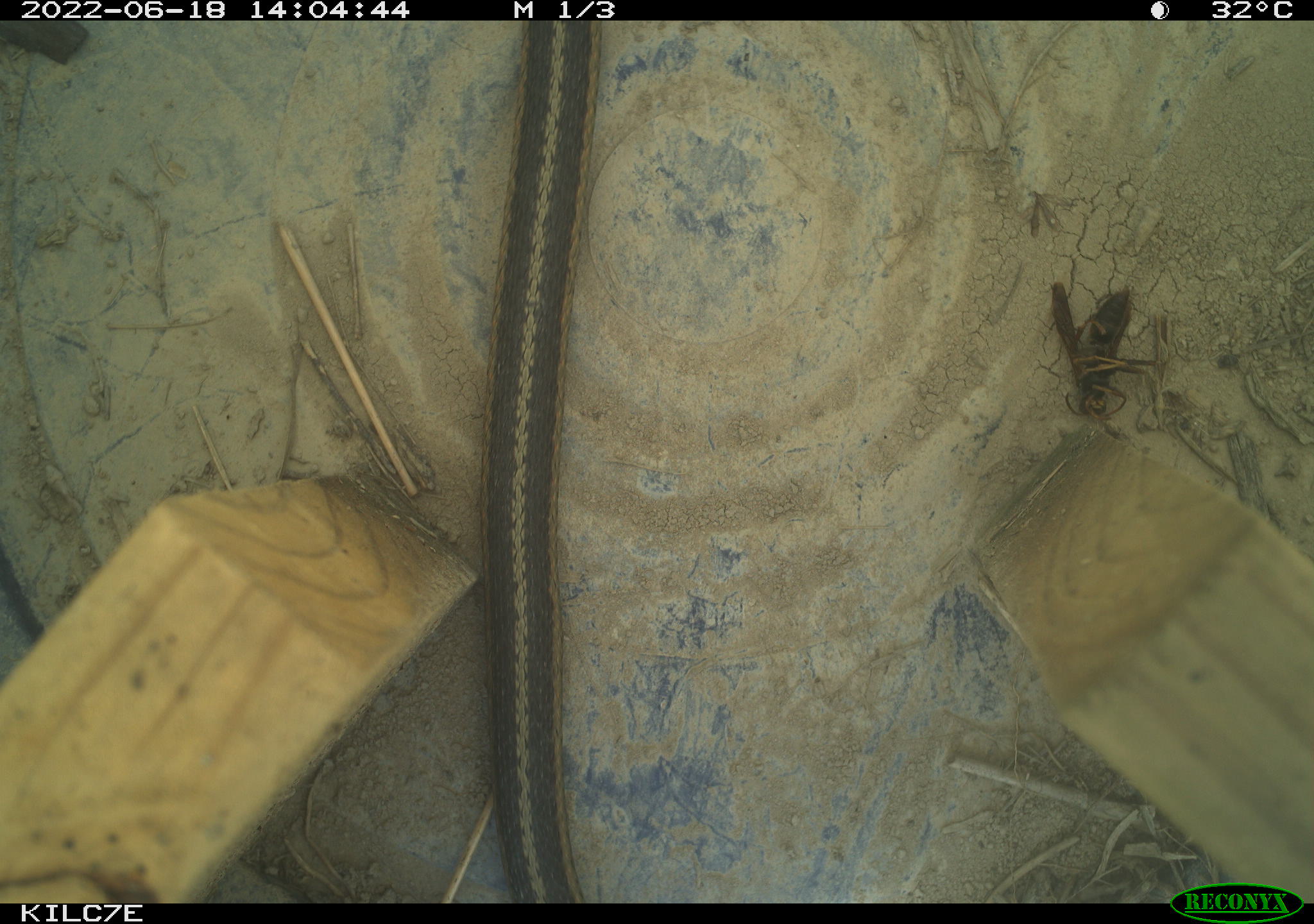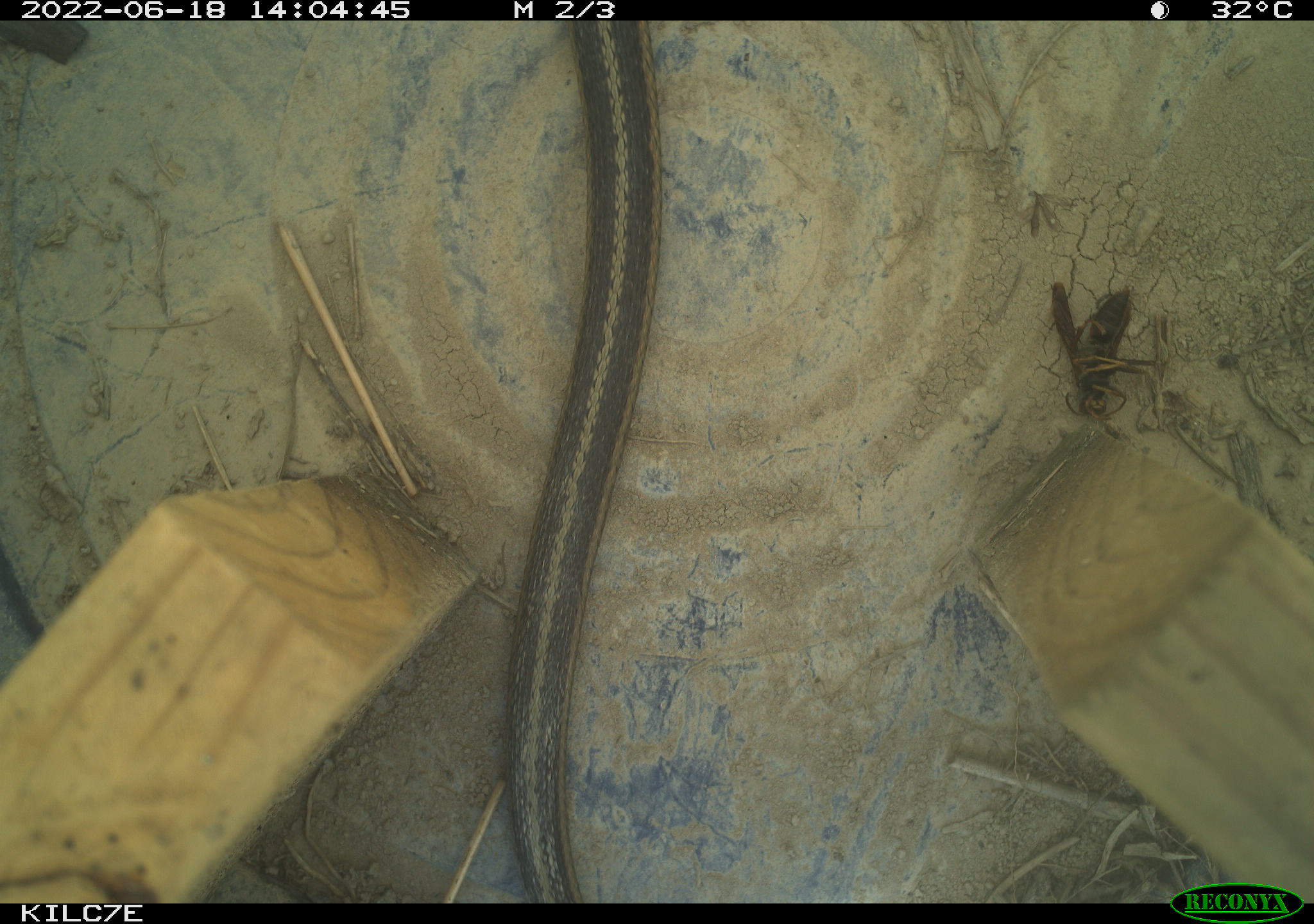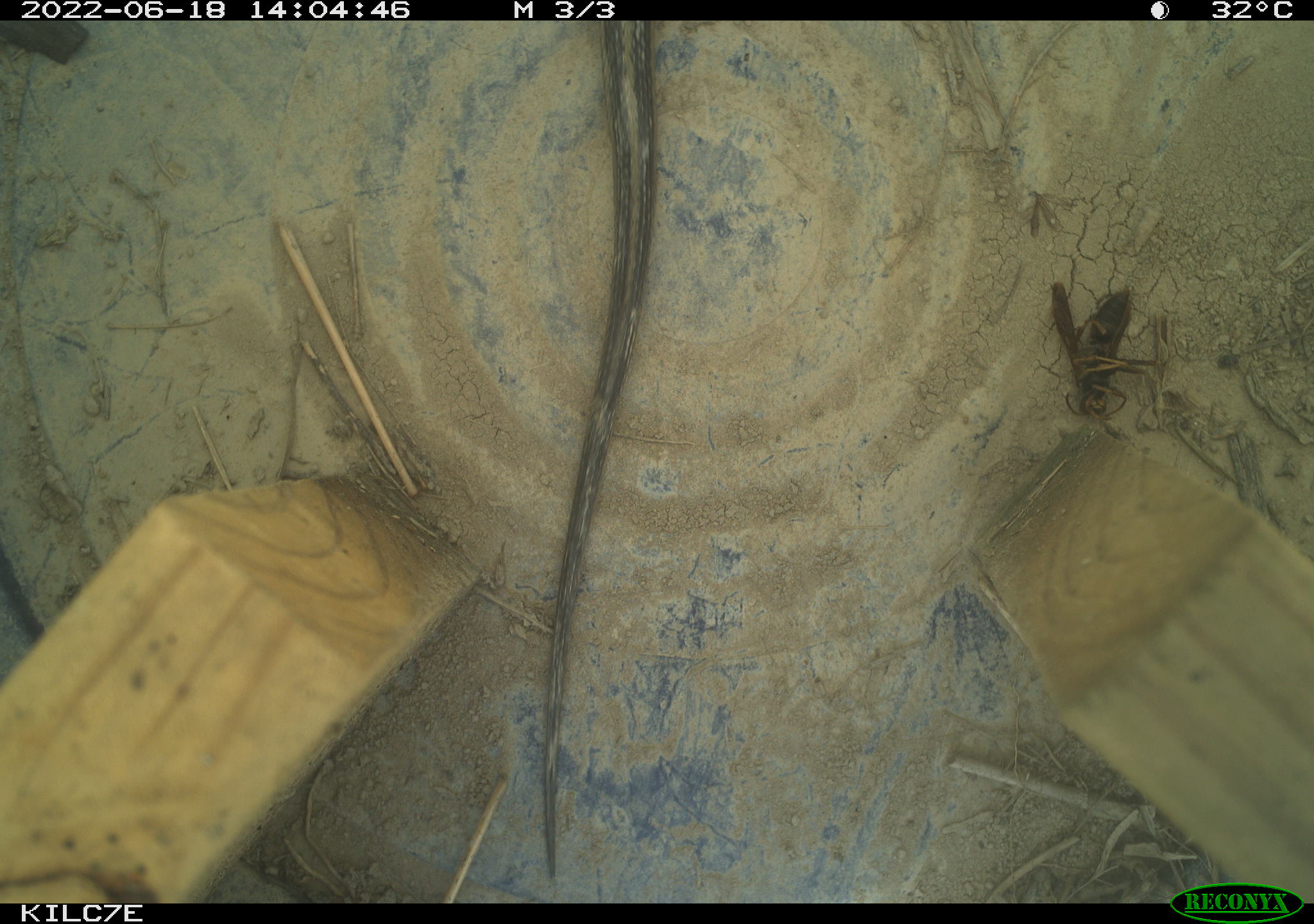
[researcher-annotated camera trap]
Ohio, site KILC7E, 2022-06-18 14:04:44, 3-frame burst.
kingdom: Animalia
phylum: Chordata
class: Reptilia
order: Squamata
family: Colubridae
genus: Thamnophis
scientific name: Thamnophis sirtalis sirtalis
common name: eastern gartersnake